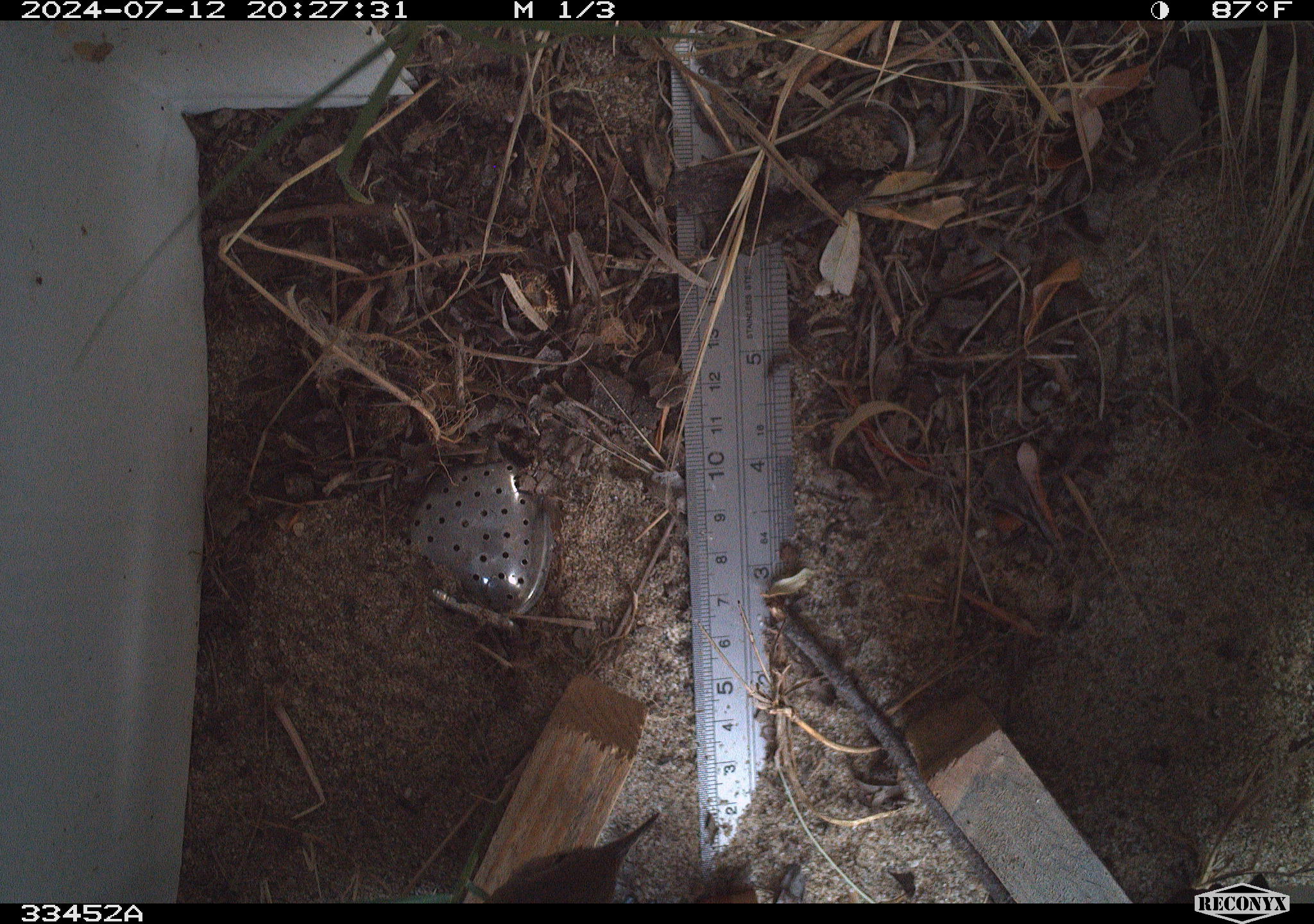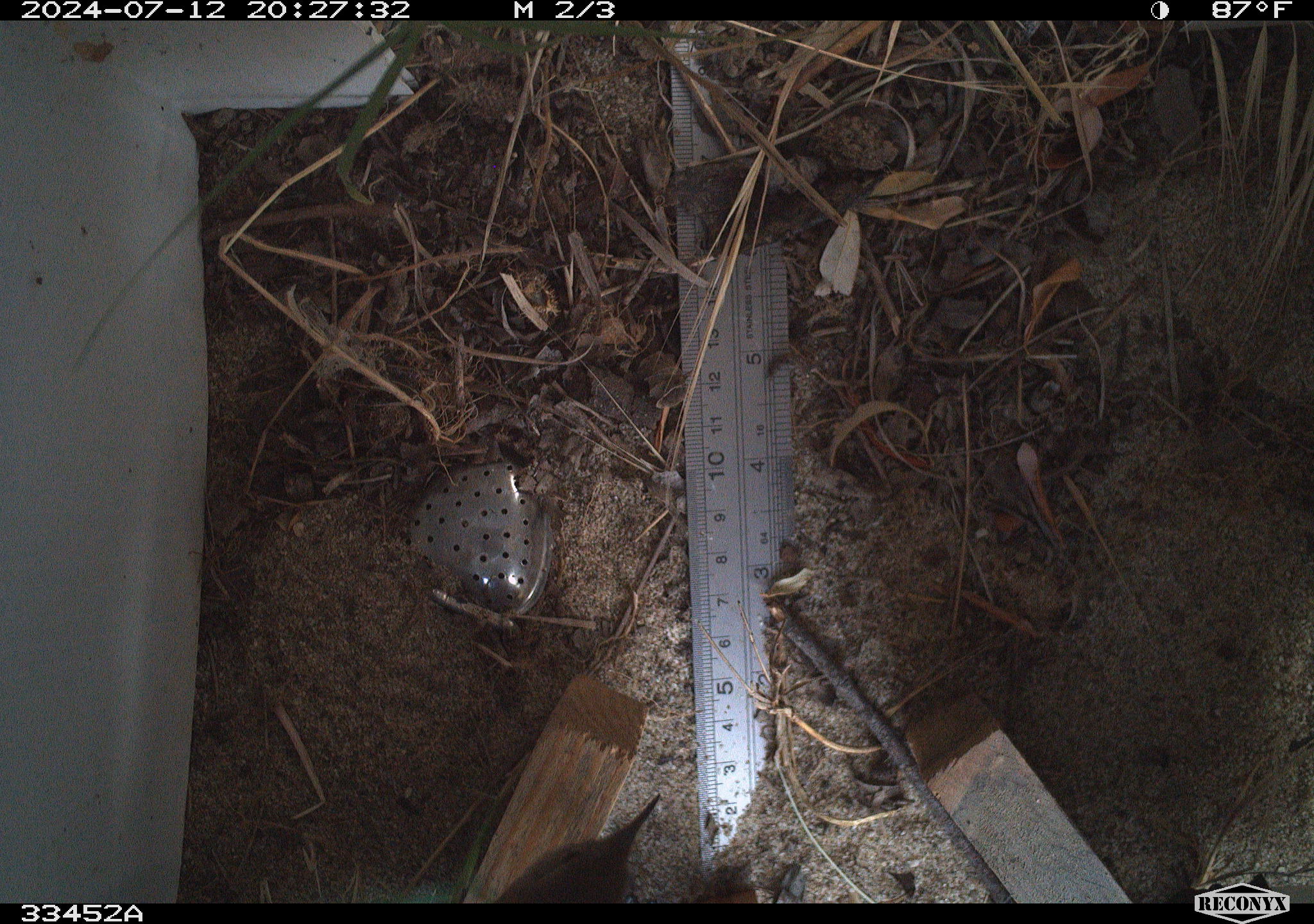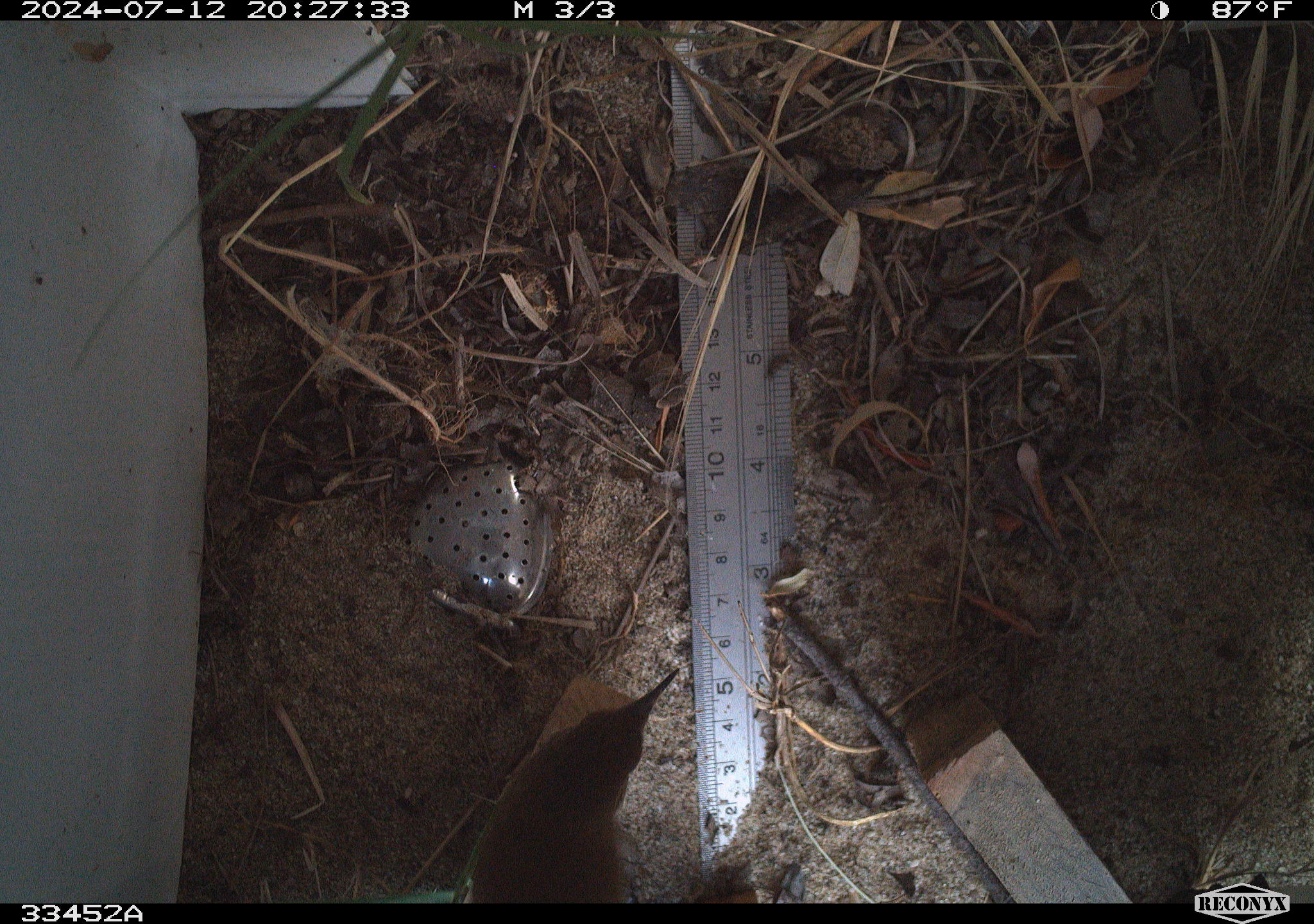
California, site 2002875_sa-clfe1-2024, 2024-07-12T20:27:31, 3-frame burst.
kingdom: Animalia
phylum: Chordata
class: Aves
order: Passeriformes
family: Troglodytidae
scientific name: Troglodytidae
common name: wren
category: troglodytidae family